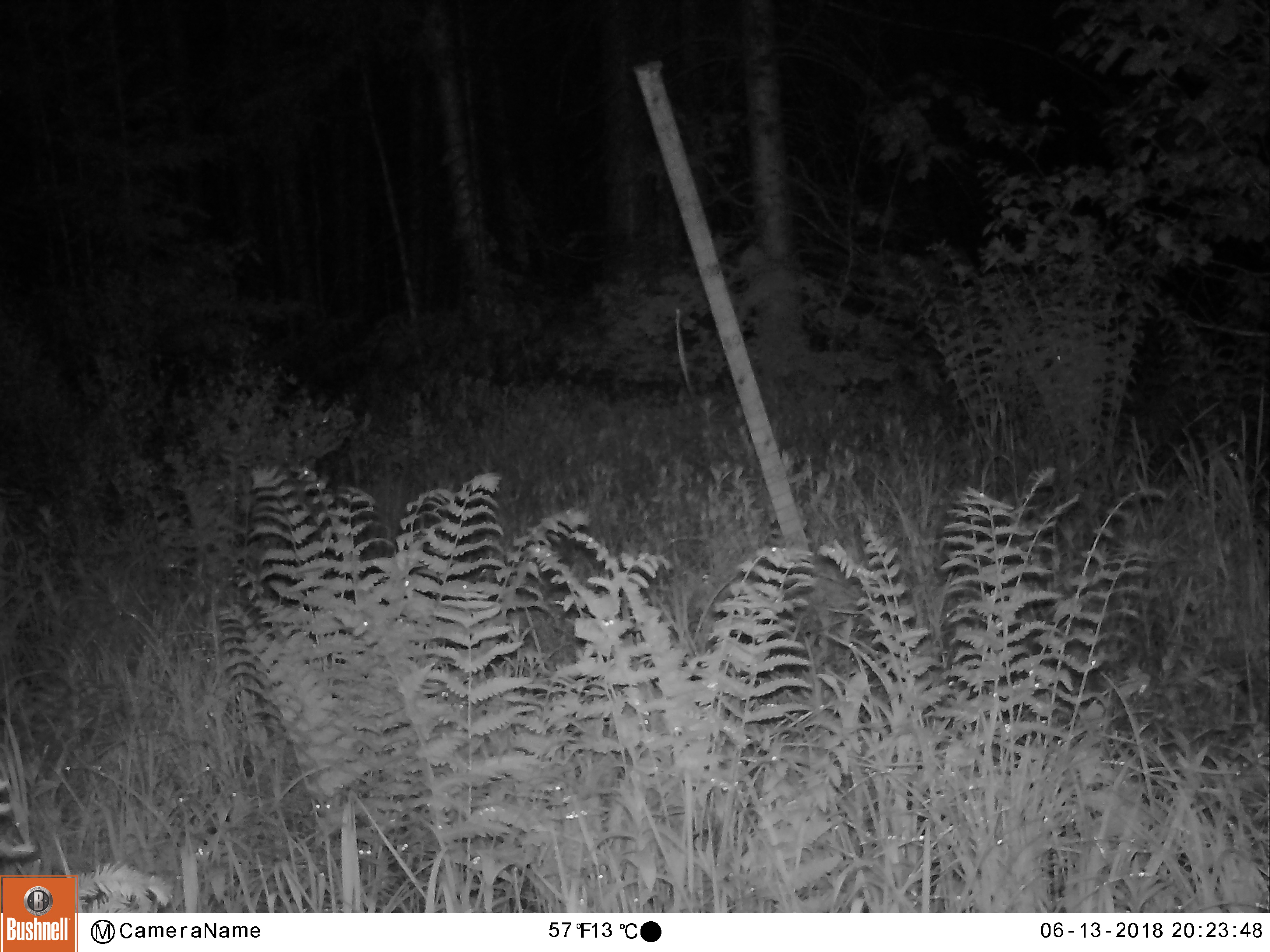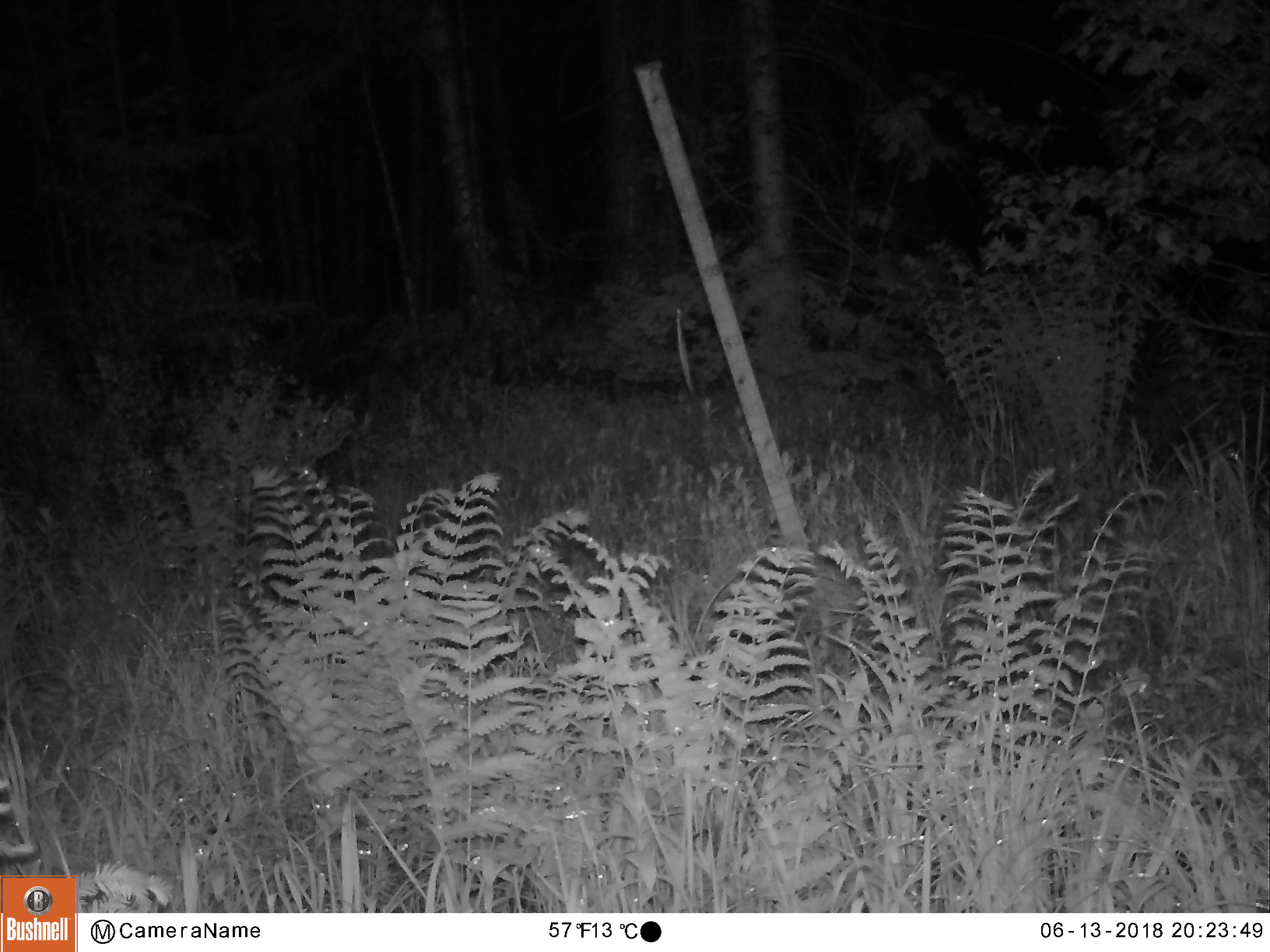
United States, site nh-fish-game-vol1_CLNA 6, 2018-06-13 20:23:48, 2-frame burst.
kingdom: Animalia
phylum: Chordata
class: Mammalia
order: Artiodactyla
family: Cervidae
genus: Alces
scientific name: Alces alces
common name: moose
Moose (Alces alces).